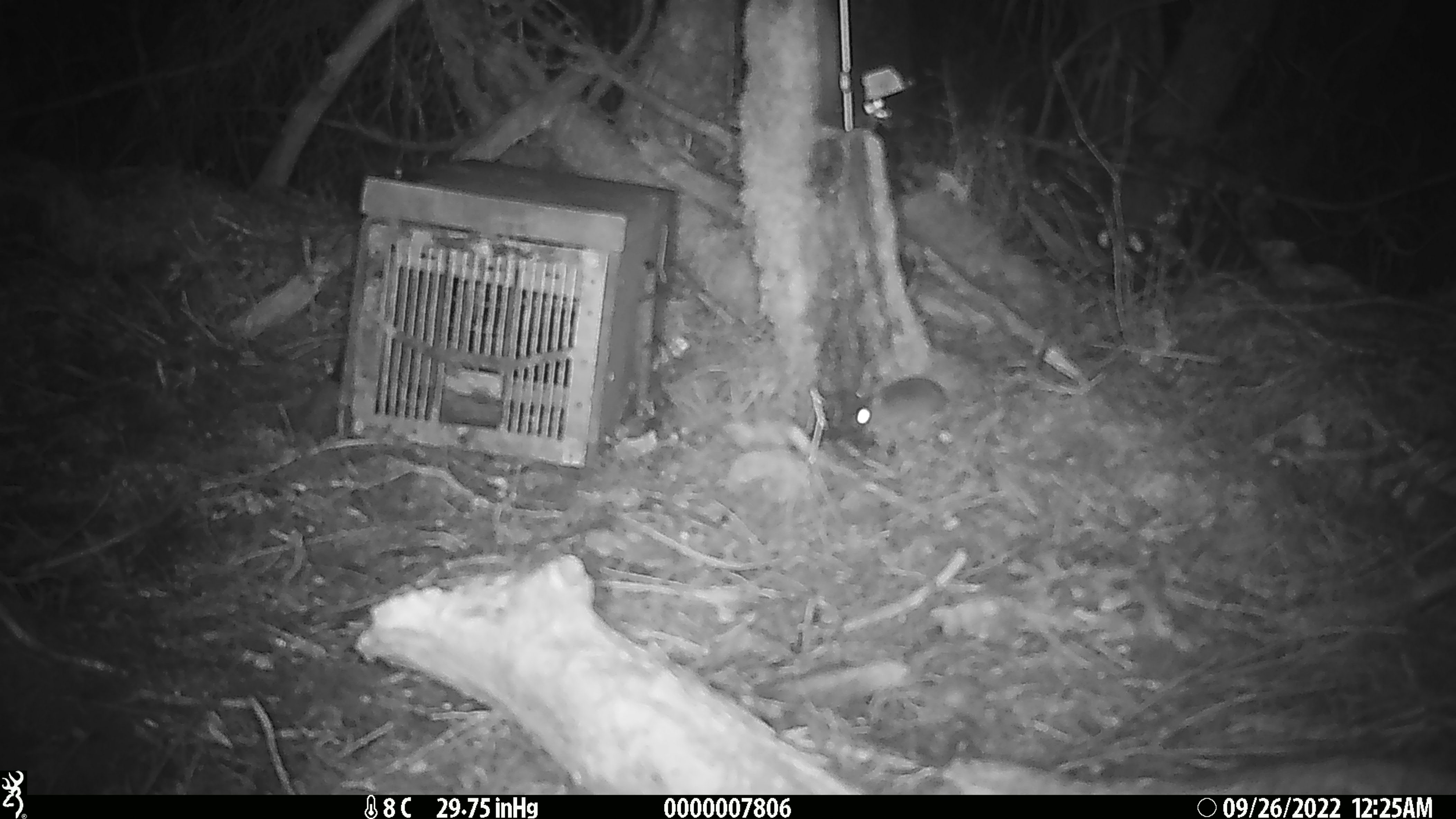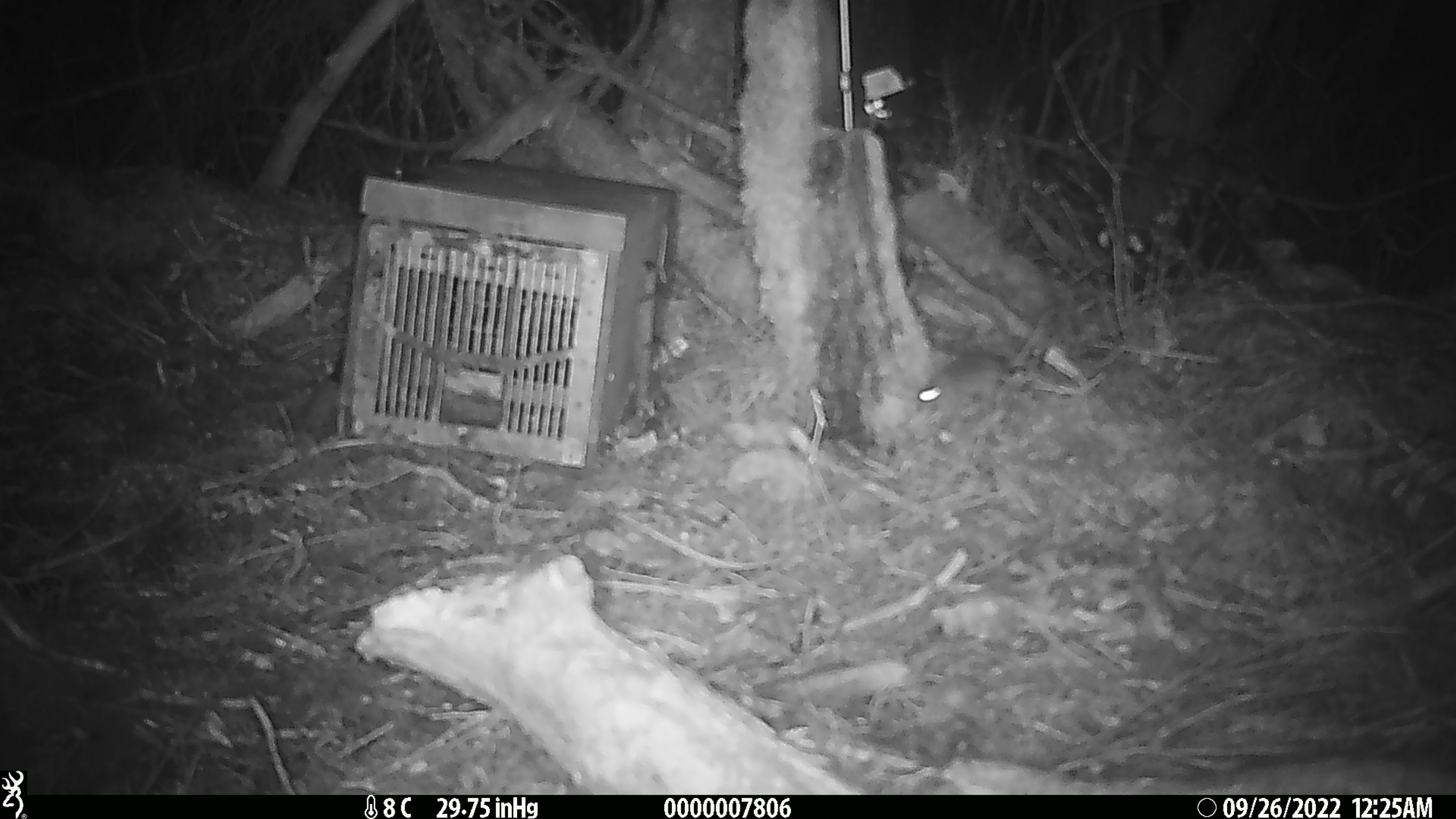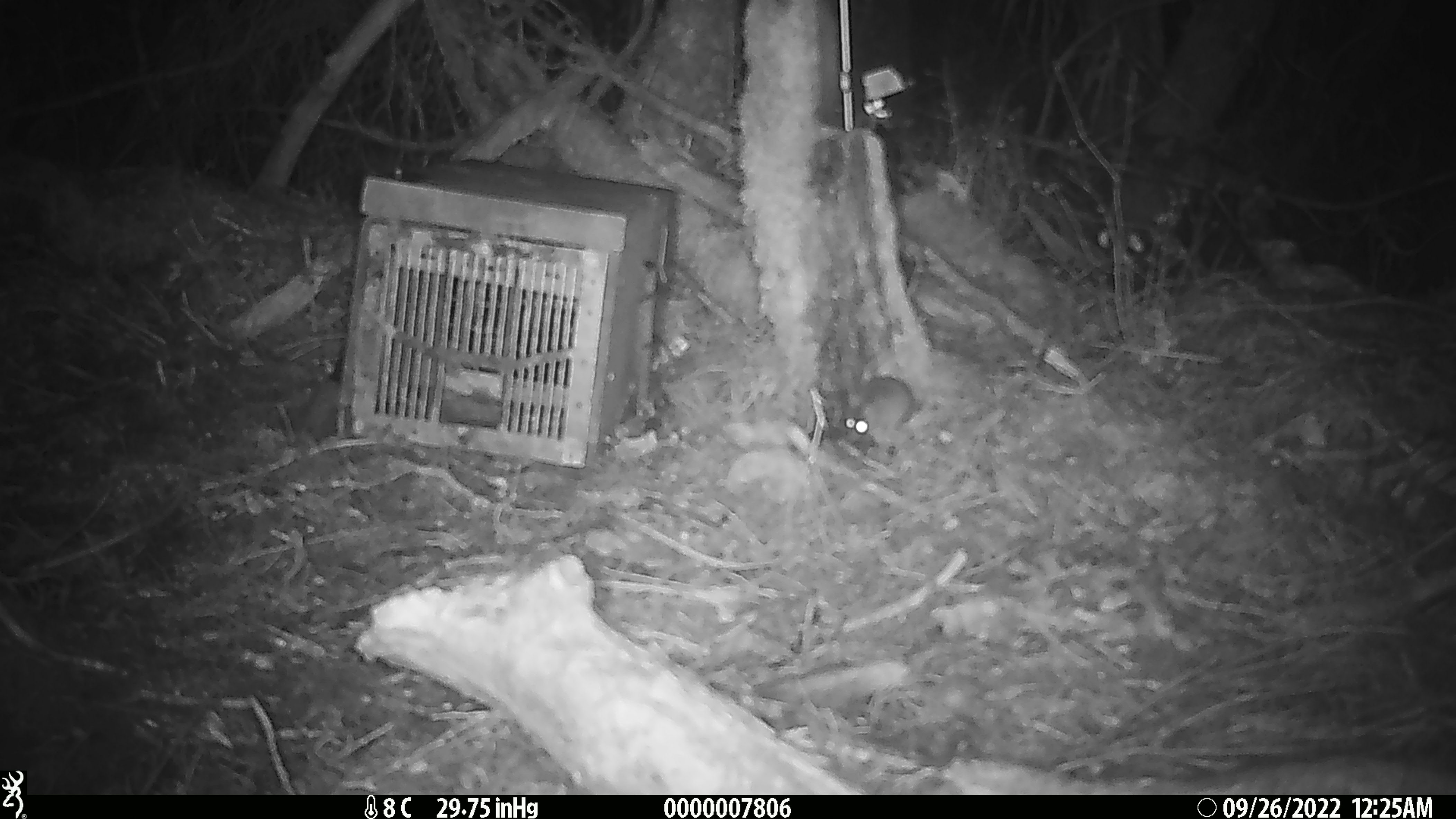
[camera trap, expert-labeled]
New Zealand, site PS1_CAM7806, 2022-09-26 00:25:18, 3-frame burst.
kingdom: Animalia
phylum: Chordata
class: Mammalia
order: Rodentia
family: Muridae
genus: Mus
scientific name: Mus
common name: mouse